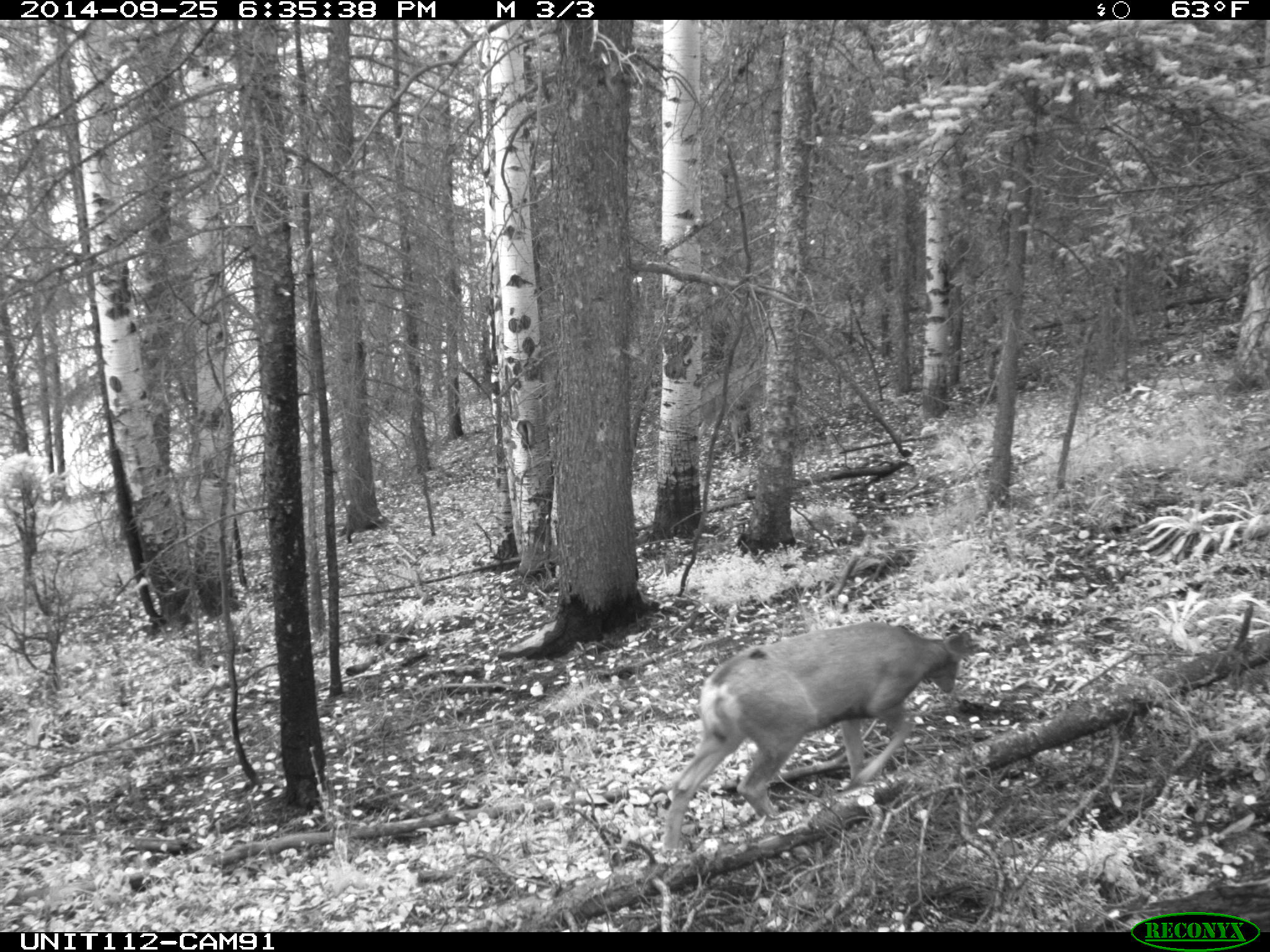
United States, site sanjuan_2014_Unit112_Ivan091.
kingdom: Animalia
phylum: Chordata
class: Mammalia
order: Artiodactyla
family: Cervidae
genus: Odocoileus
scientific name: Odocoileus hemionus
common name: mule deer